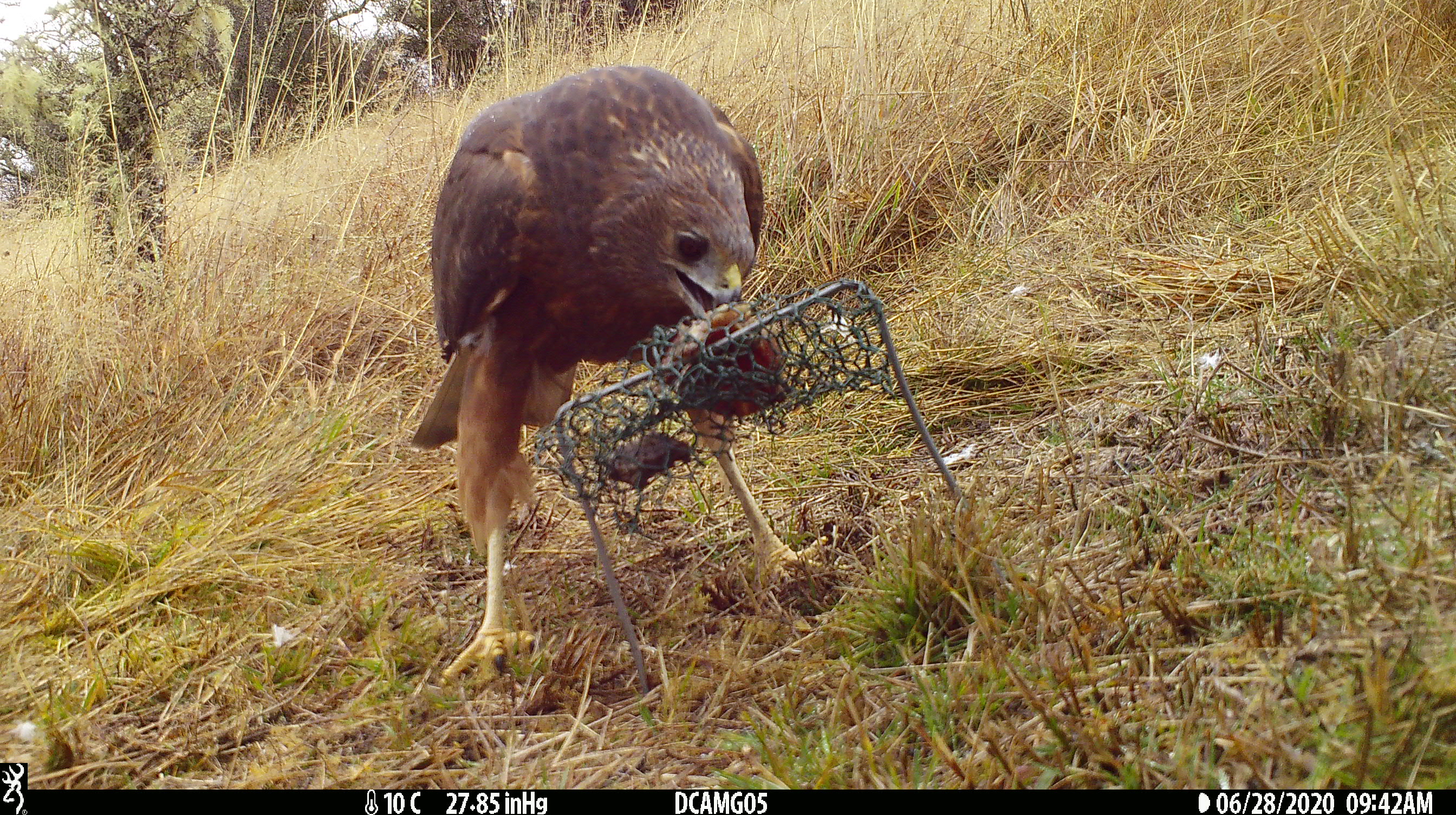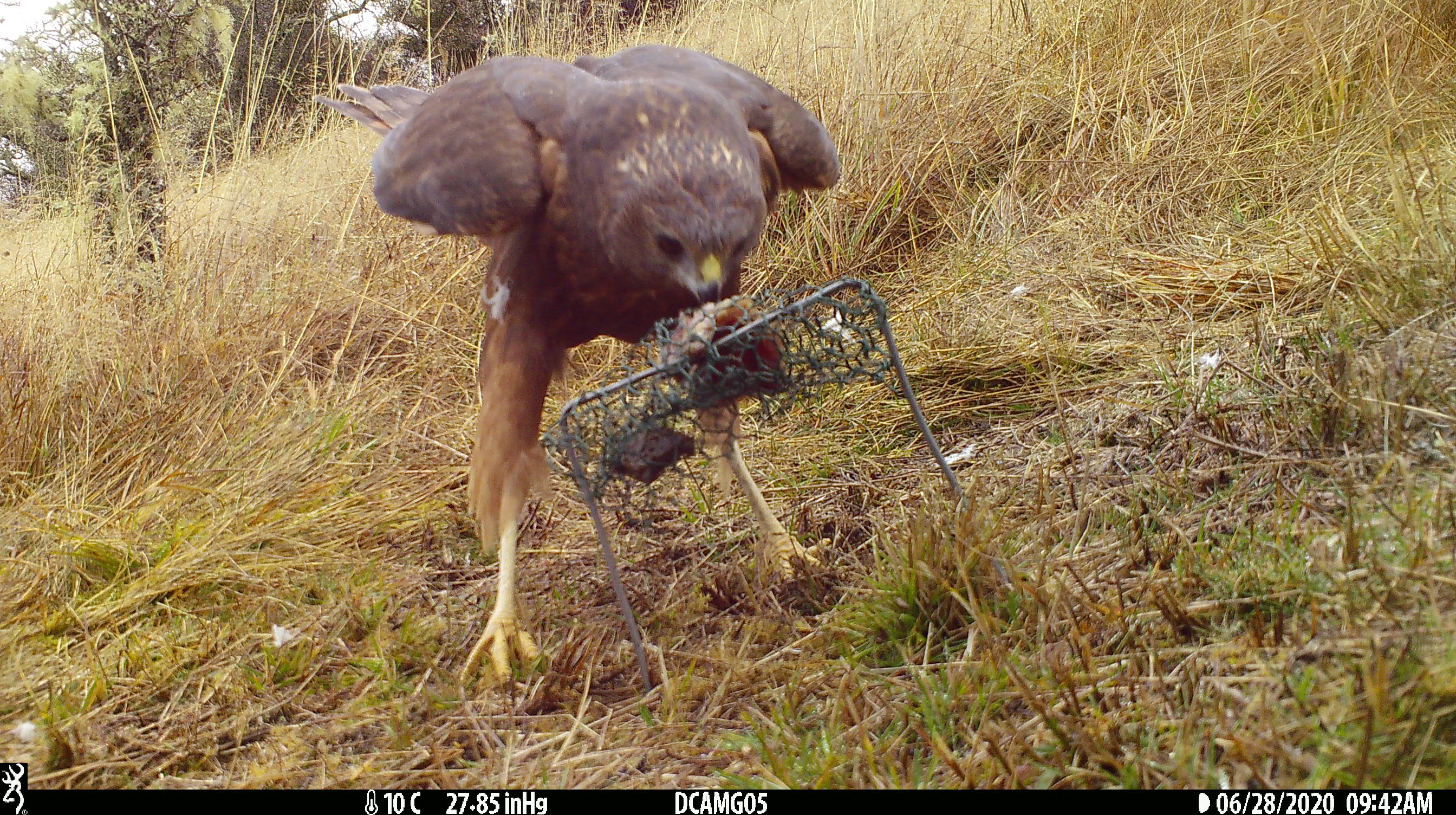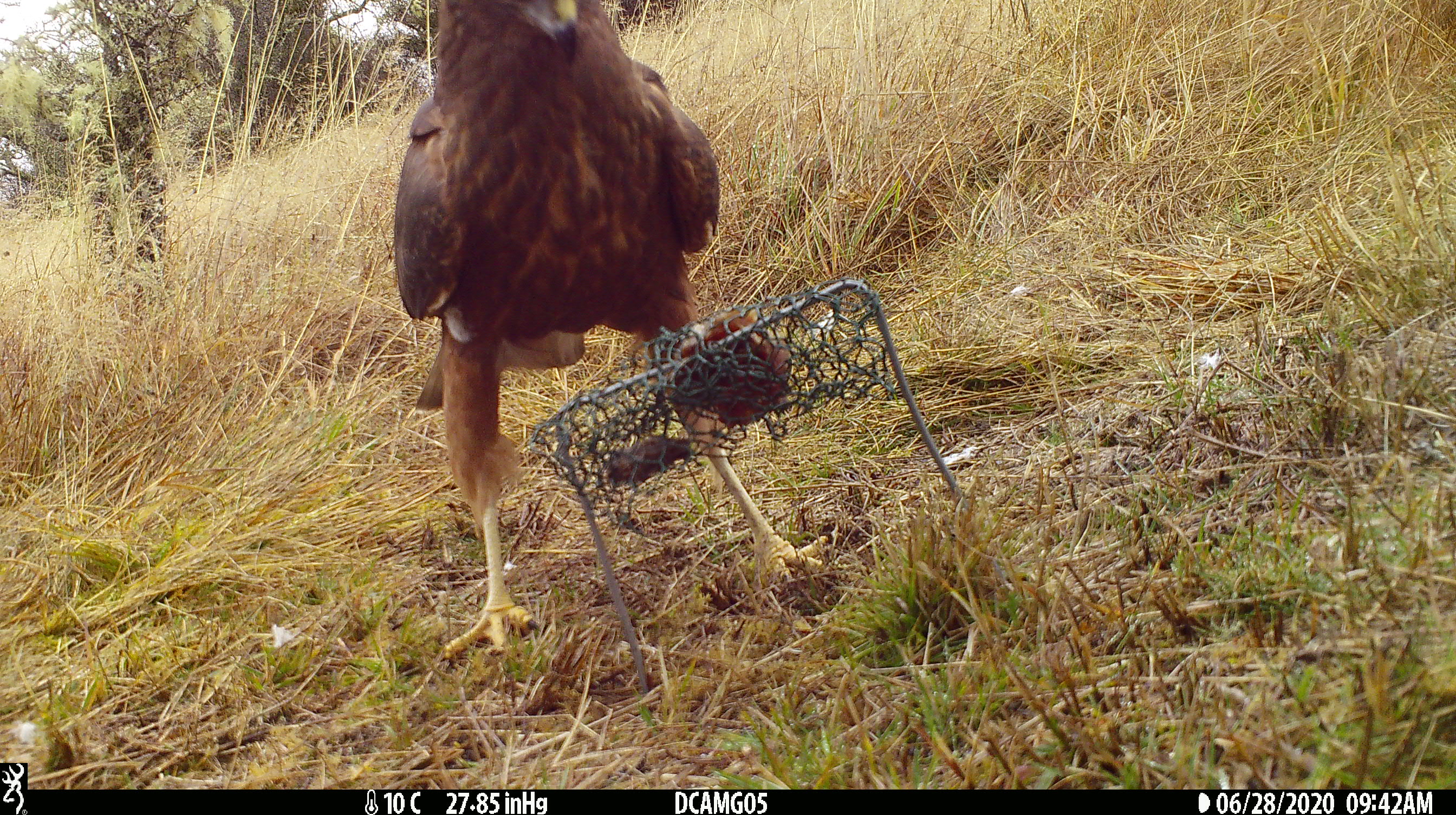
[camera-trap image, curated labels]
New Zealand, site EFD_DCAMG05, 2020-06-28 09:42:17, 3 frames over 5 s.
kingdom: Animalia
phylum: Chordata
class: Aves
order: Accipitriformes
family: Accipitridae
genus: Circus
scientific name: Circus approximans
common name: swamp harrier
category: harrier